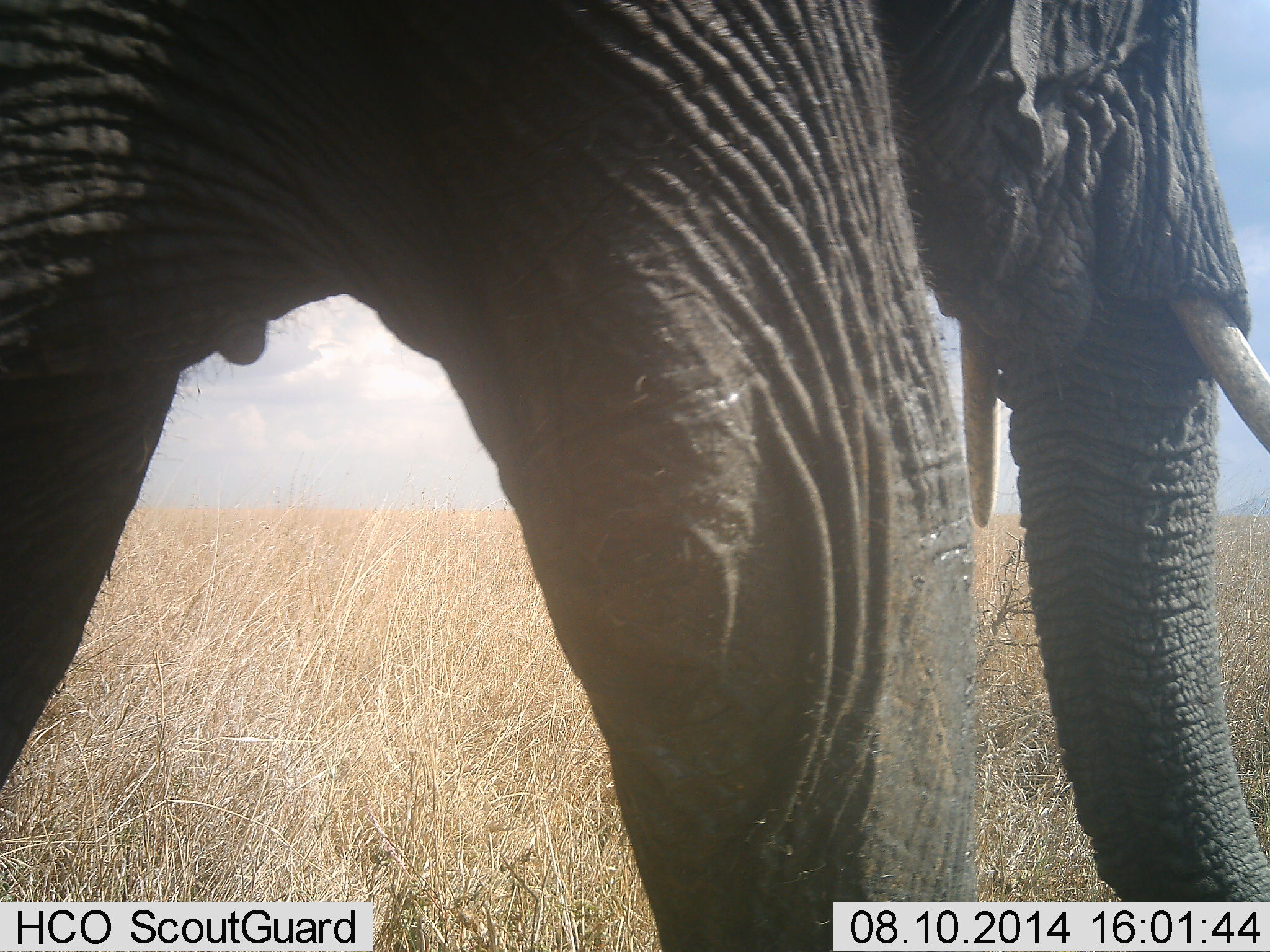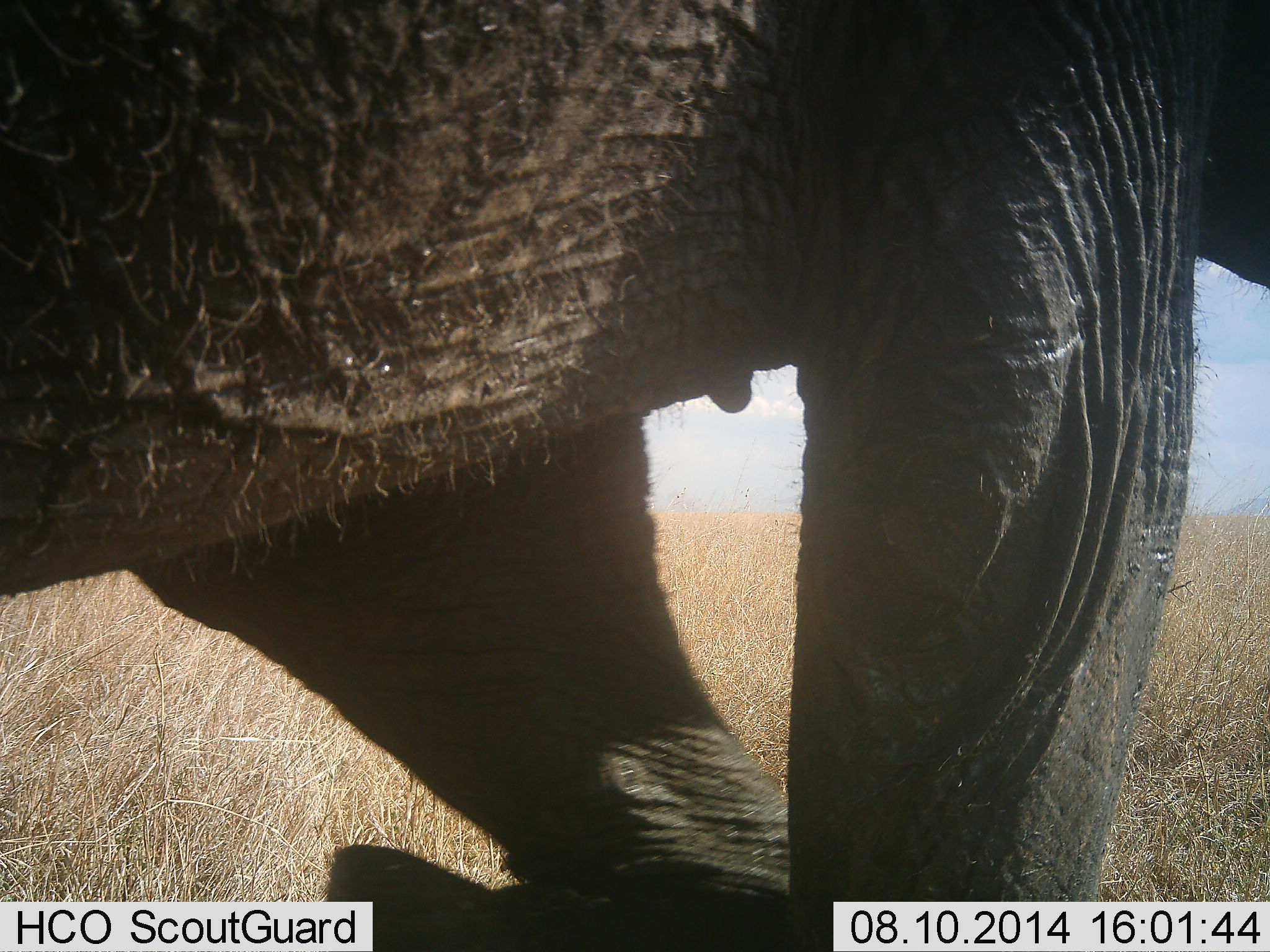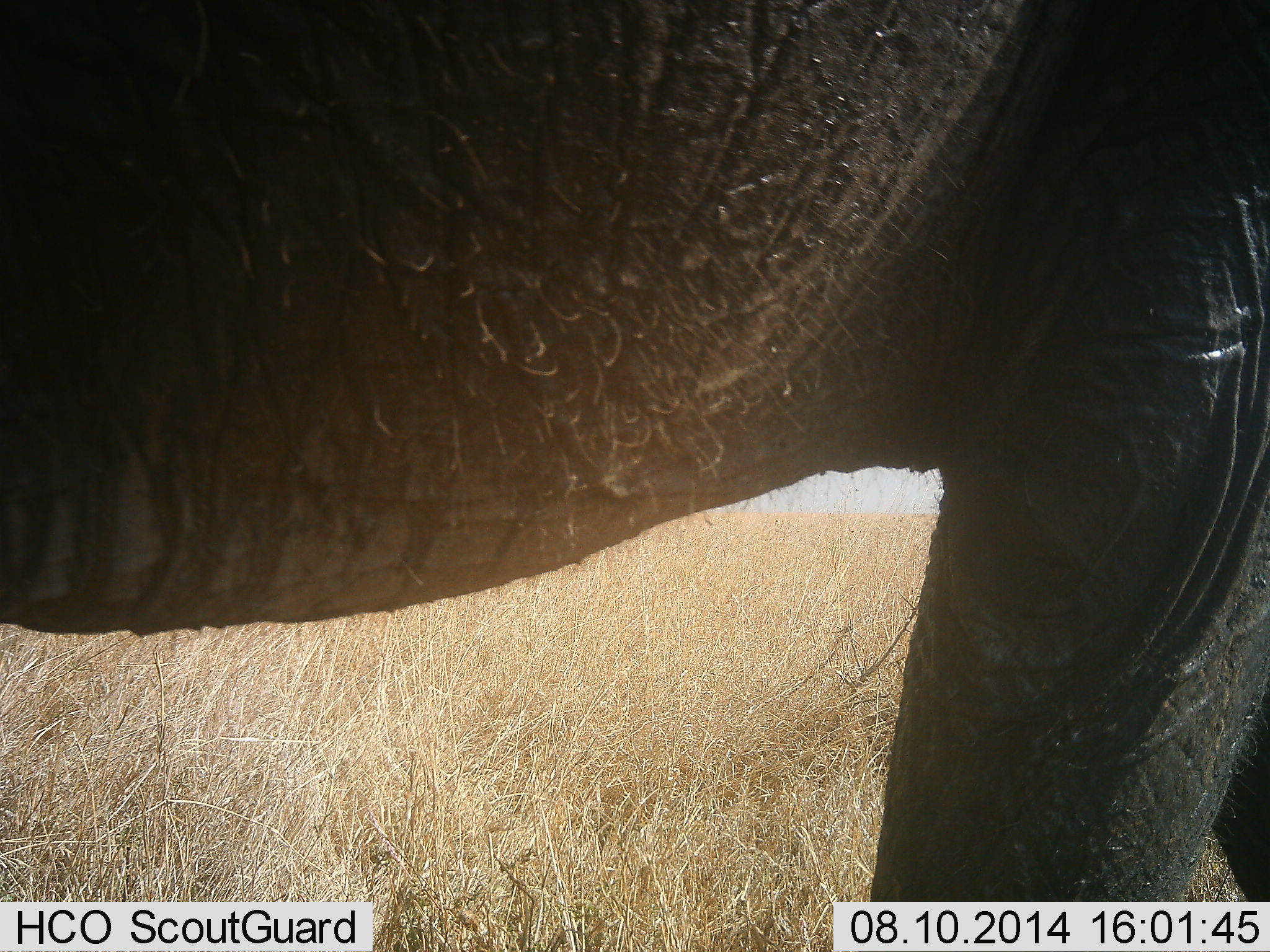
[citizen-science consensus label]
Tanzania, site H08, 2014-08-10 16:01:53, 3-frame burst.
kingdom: Animalia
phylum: Chordata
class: Mammalia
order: Proboscidea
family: Elephantidae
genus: Loxodonta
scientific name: Loxodonta africana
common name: african bush elephant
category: elephant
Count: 1.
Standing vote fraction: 0%.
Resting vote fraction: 0%.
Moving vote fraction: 100%.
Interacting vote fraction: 0%.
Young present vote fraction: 0%.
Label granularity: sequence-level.